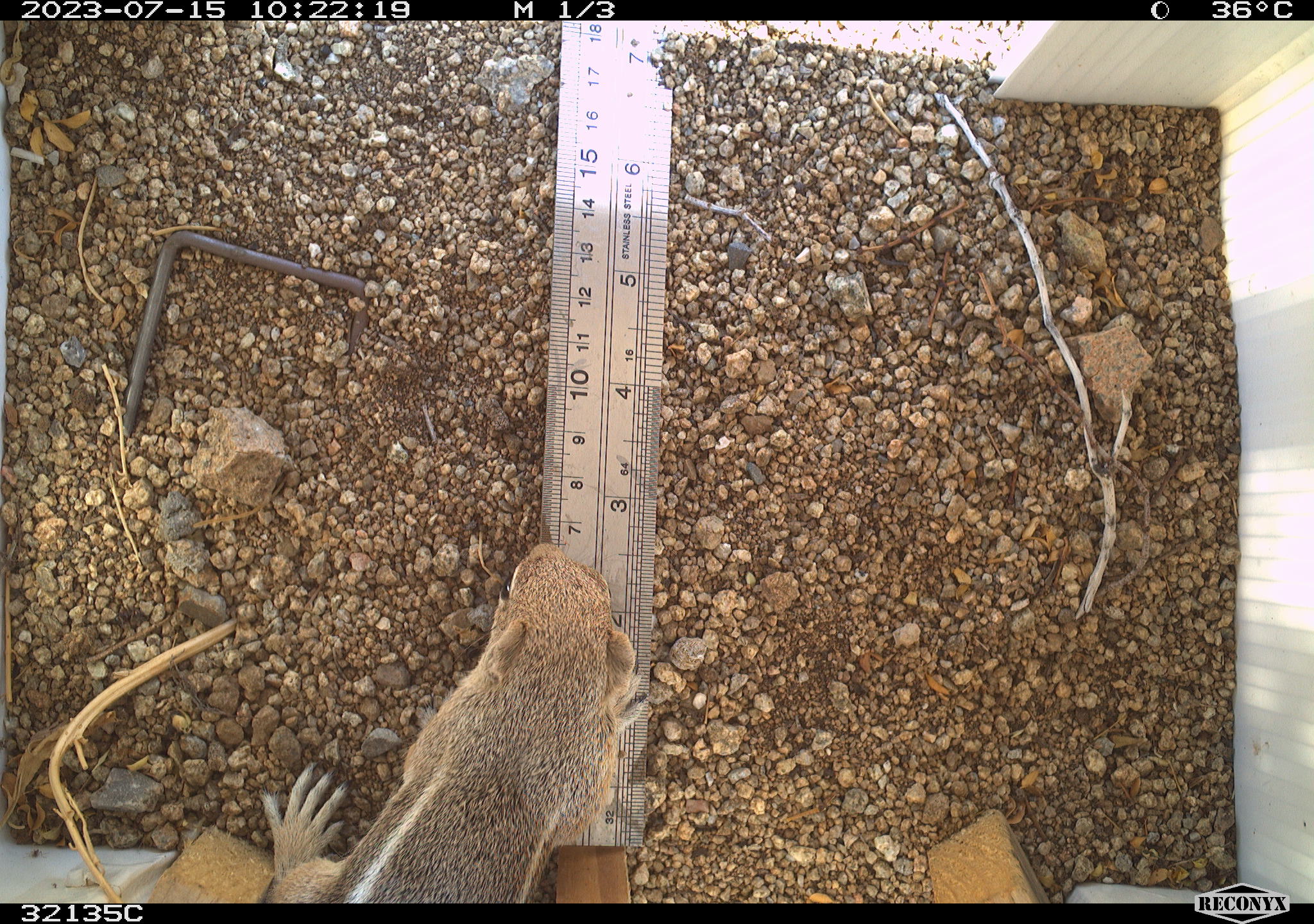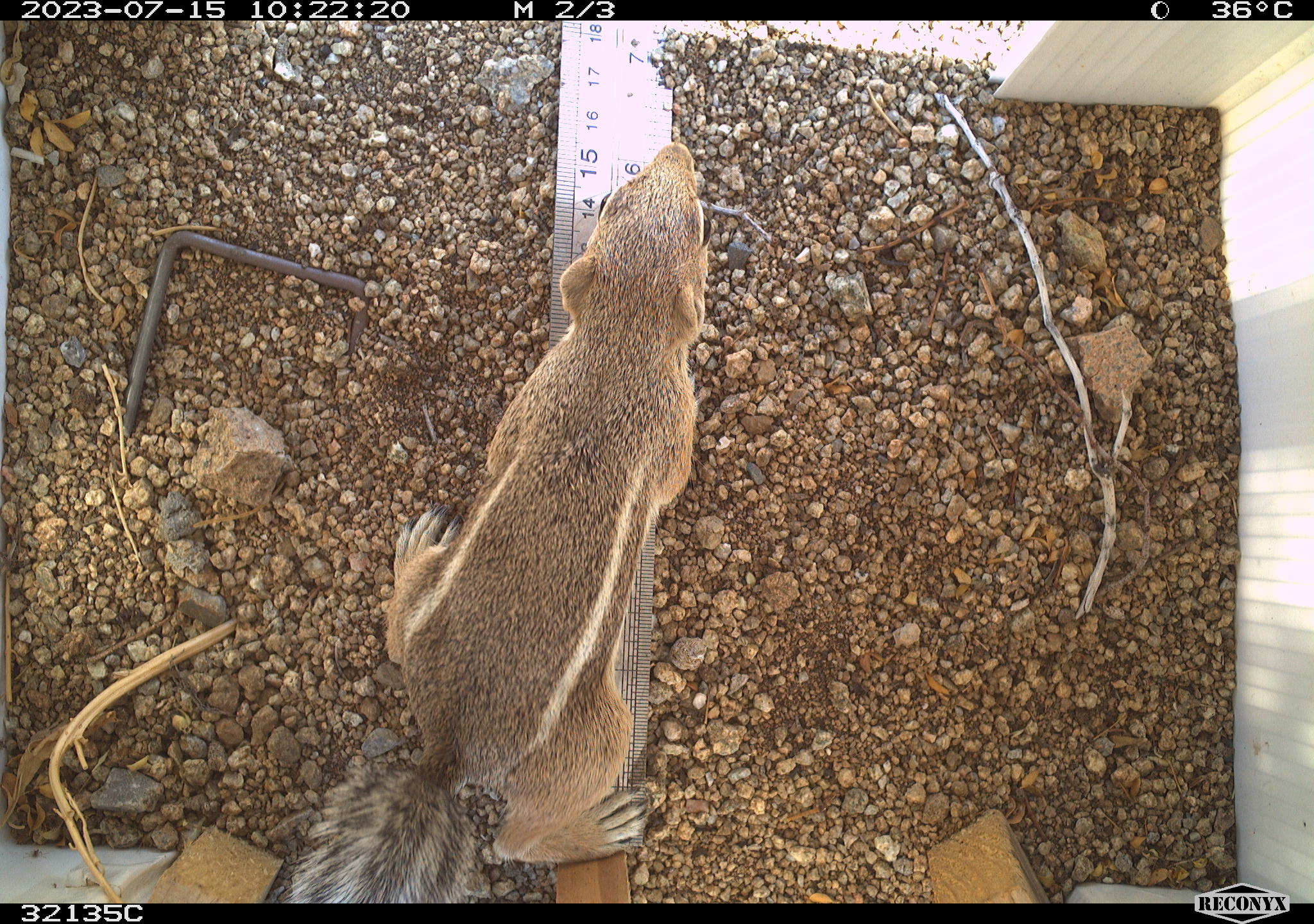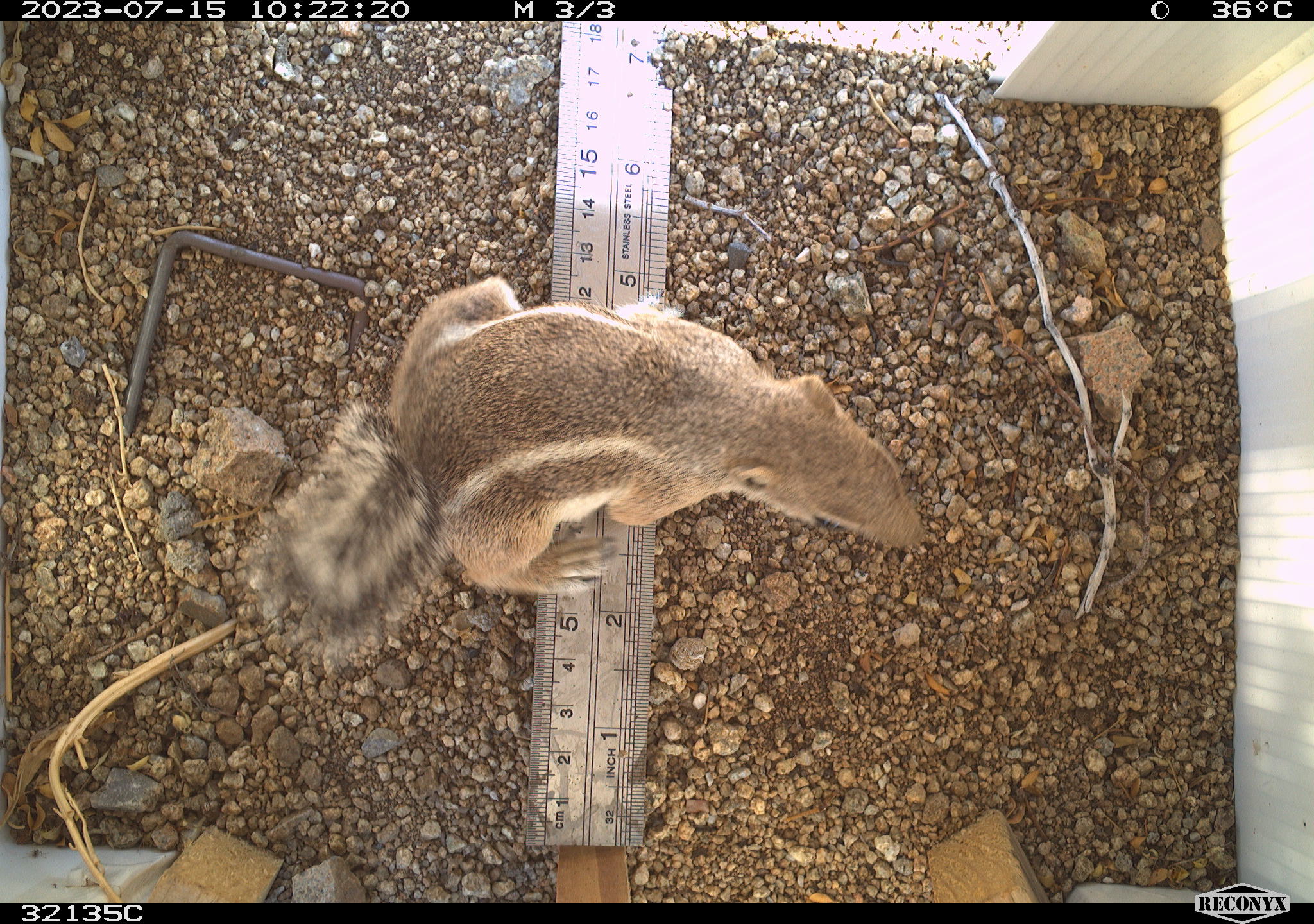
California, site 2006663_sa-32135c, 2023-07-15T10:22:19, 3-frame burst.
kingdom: Animalia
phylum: Chordata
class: Mammalia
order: Rodentia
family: Sciuridae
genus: Ammospermophilus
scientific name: Ammospermophilus leucurus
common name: white-tailed antelope squirrel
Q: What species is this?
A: White-tailed antelope squirrel (Ammospermophilus leucurus).